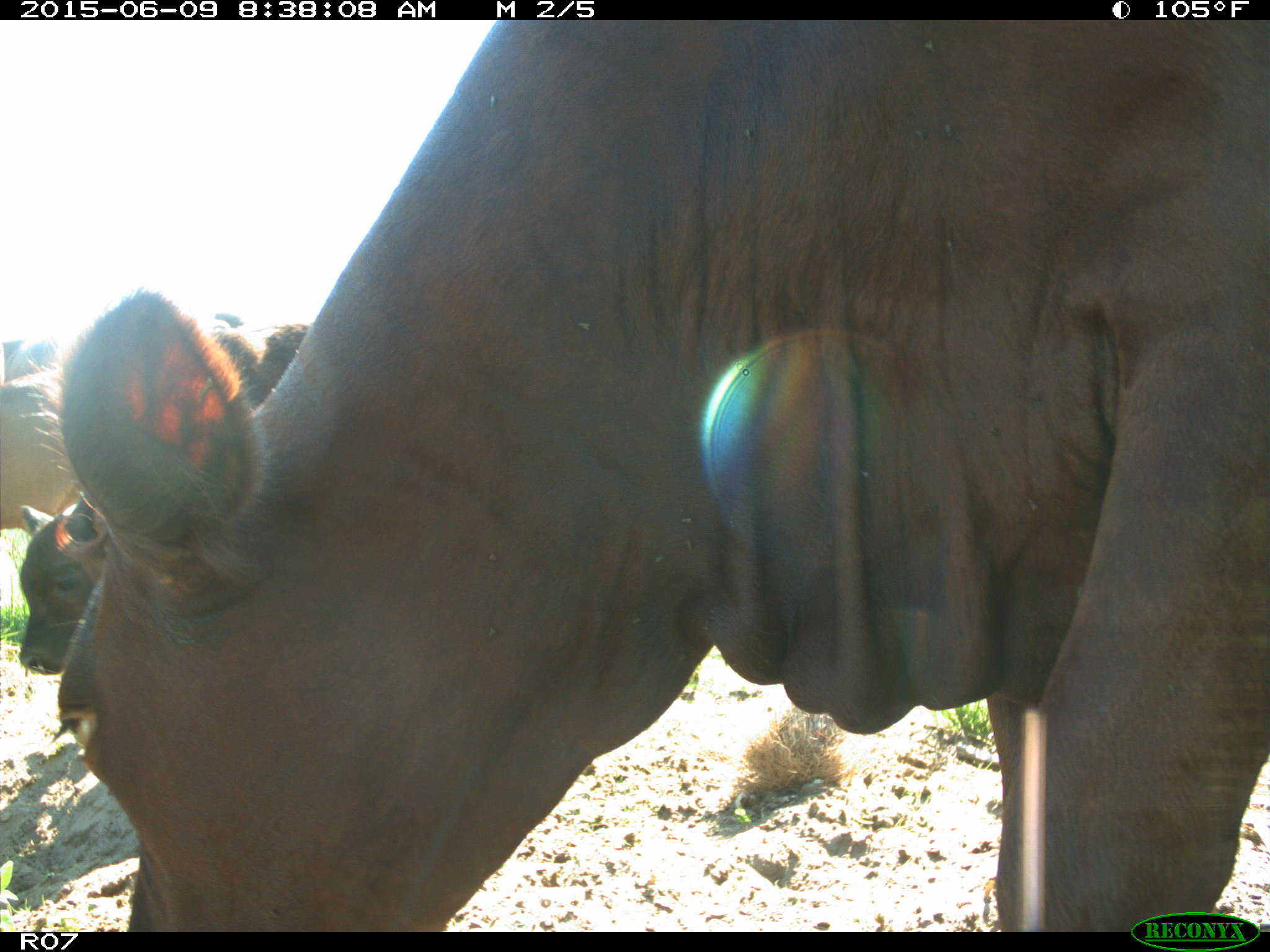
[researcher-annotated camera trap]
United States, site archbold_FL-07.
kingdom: Animalia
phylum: Chordata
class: Mammalia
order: Artiodactyla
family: Bovidae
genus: Bos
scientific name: Bos taurus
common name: domestic cow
Bos taurus (domestic cow).